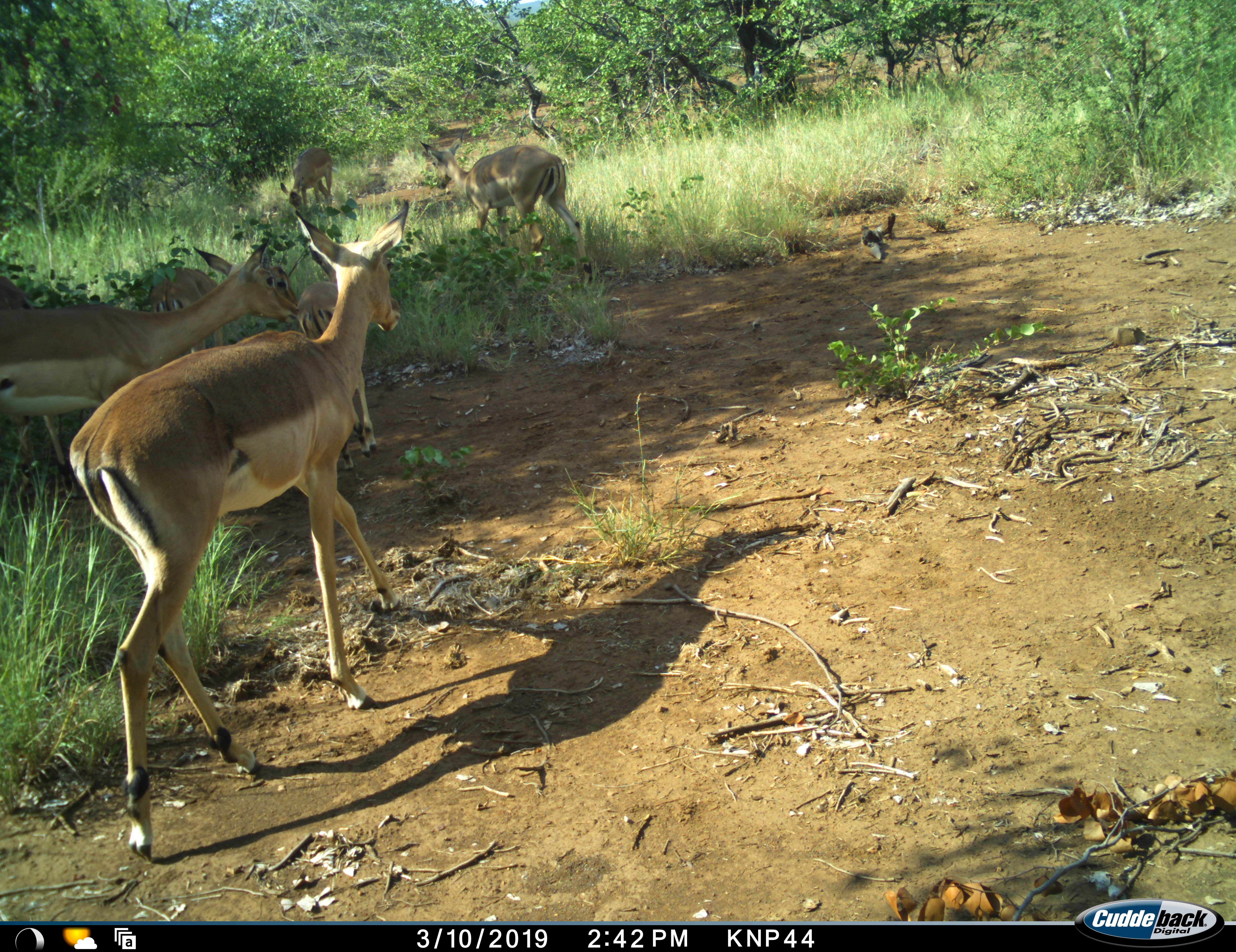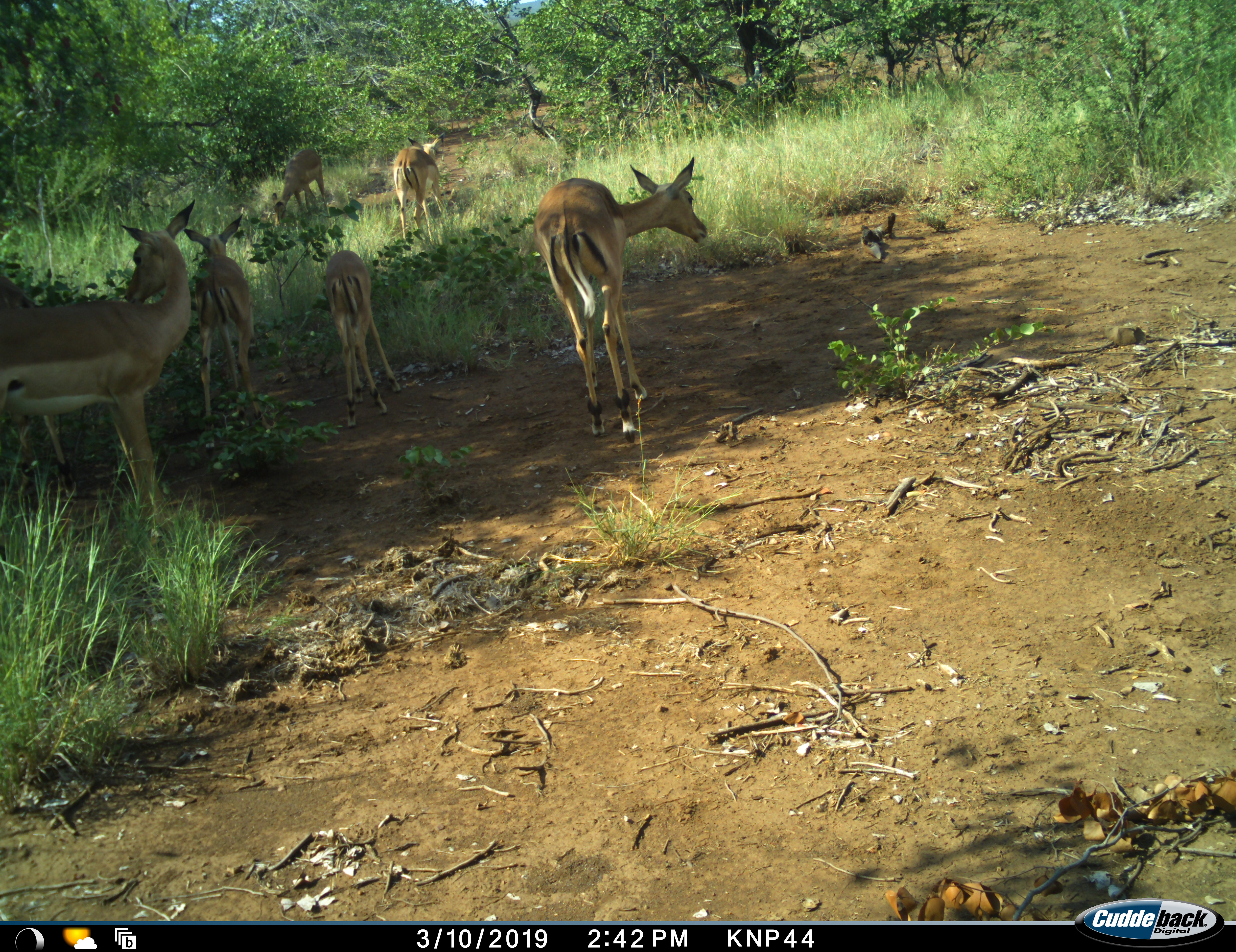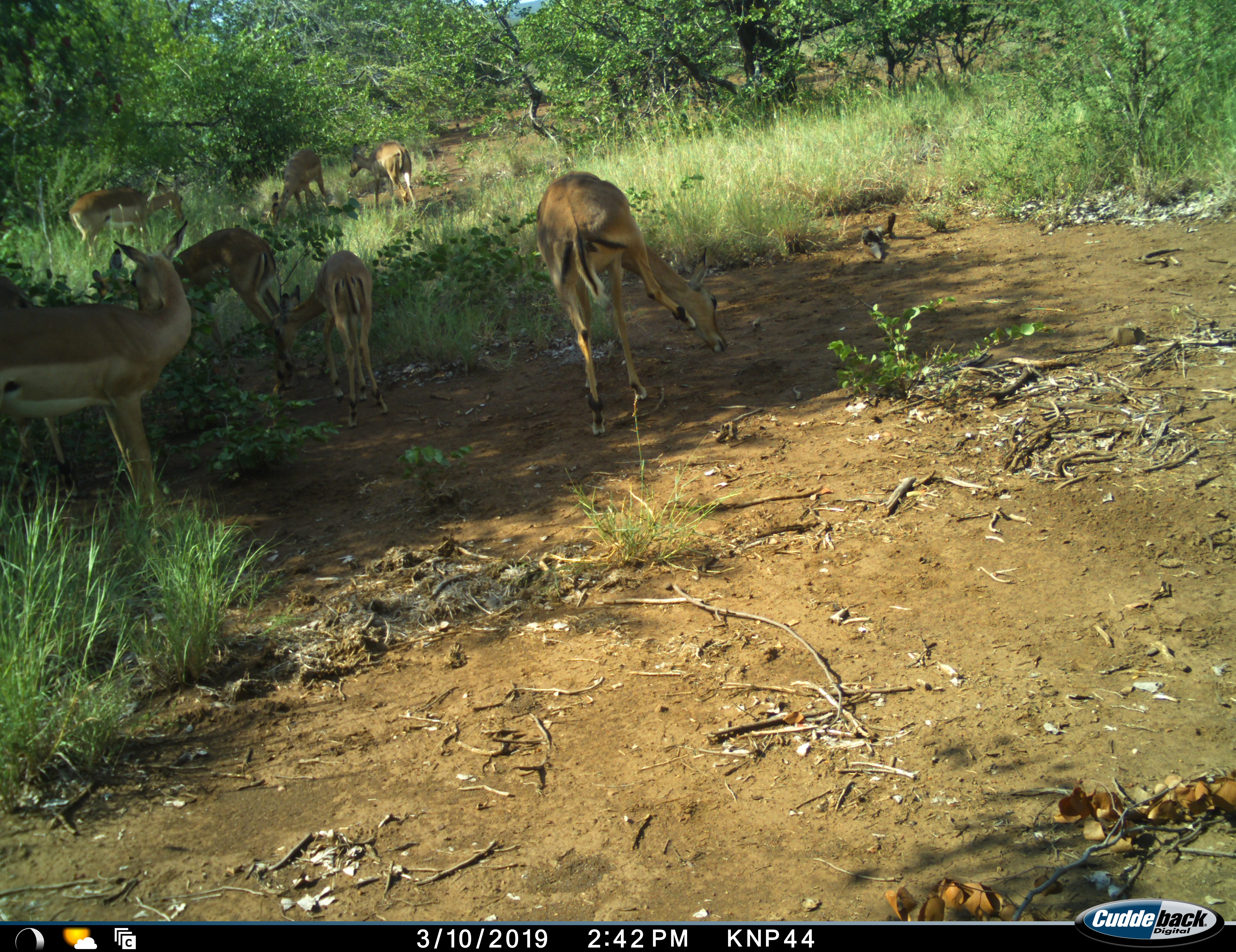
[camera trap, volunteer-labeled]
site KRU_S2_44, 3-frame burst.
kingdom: Animalia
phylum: Chordata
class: Mammalia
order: Artiodactyla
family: Bovidae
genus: Aepyceros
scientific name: Aepyceros melampus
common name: impala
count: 7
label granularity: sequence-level